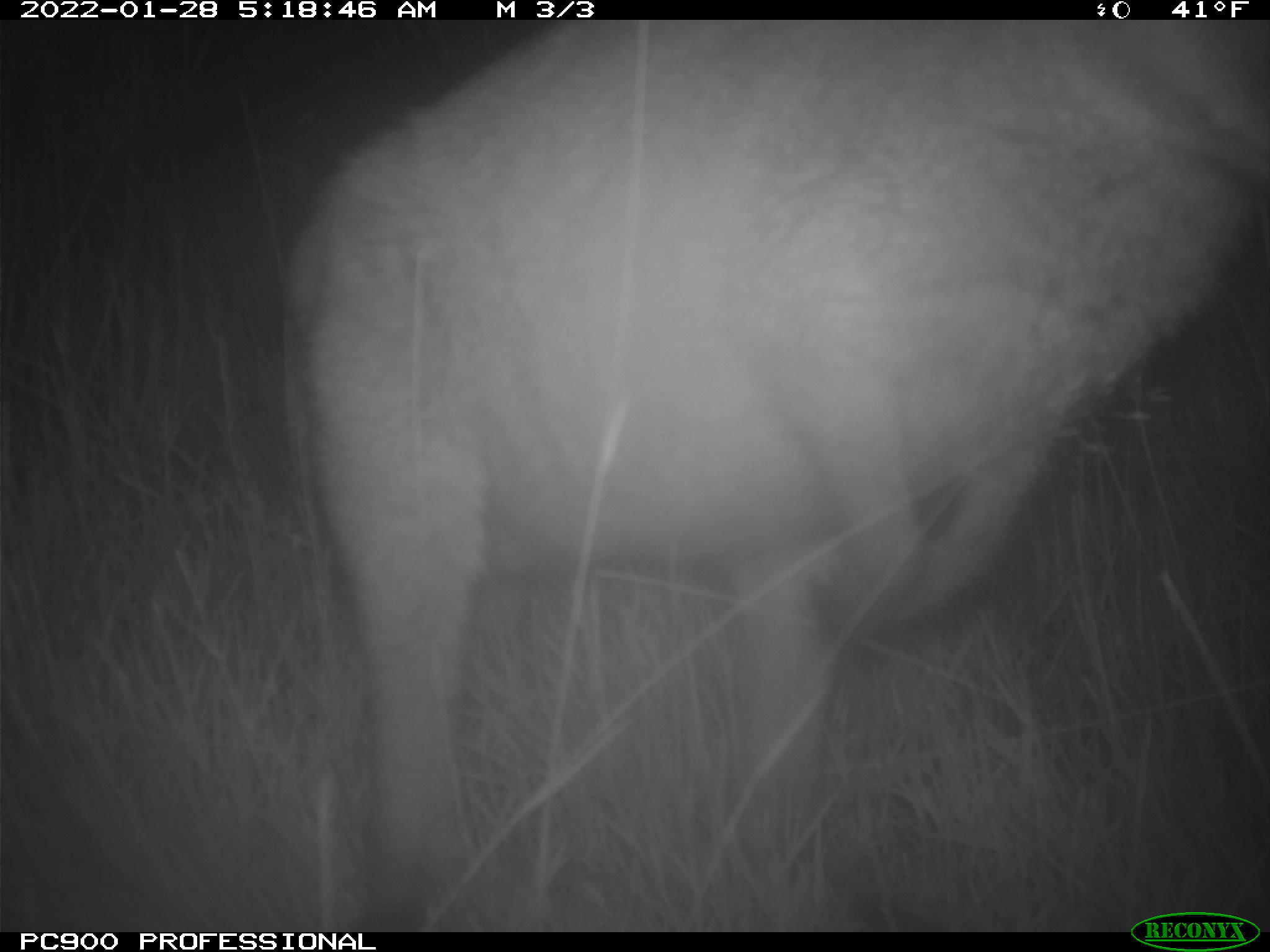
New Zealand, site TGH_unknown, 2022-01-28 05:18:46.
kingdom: Animalia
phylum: Chordata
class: Mammalia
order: Diprotodontia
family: Macropodidae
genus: Notamacropus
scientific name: Notamacropus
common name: wallaby